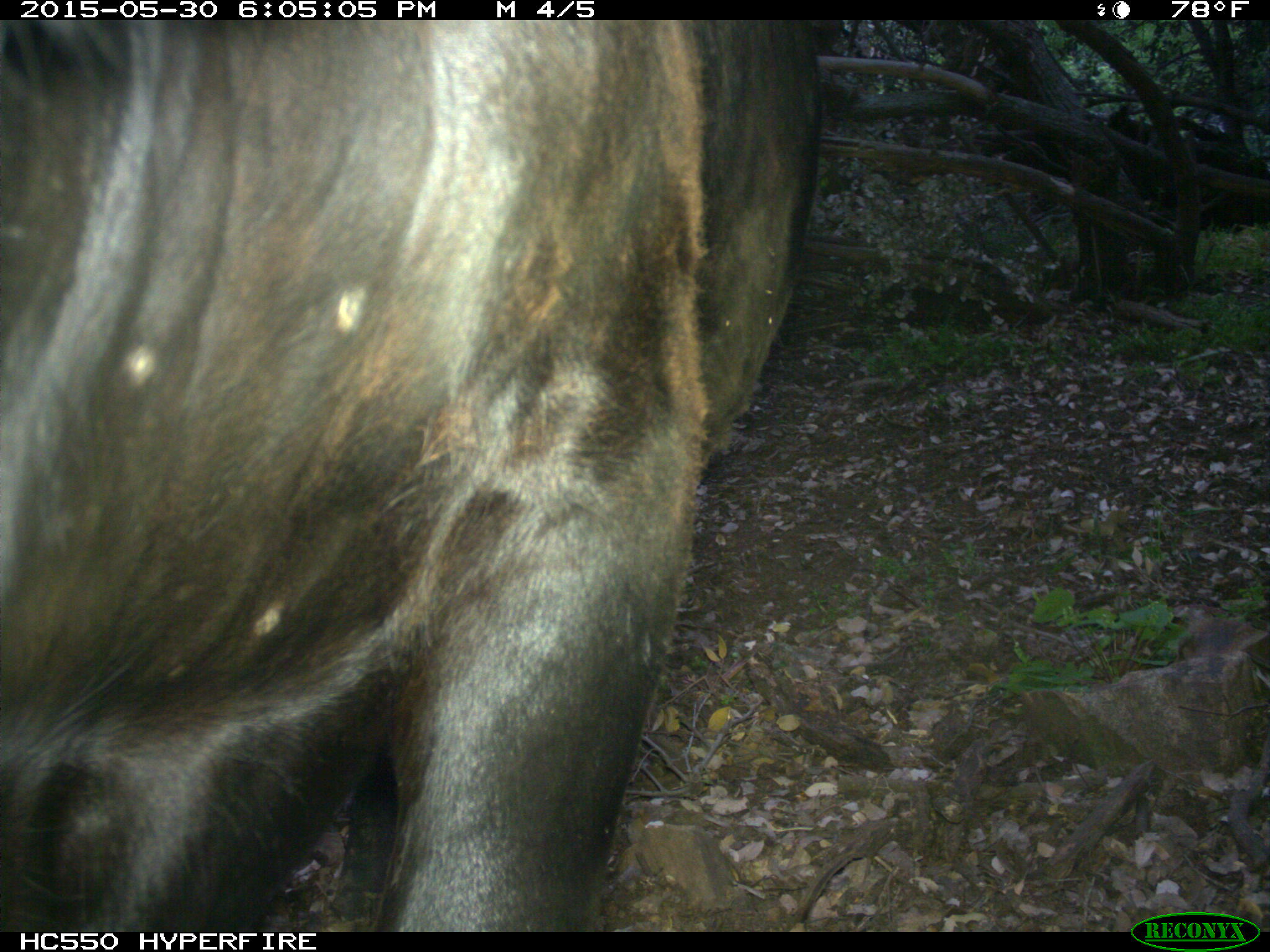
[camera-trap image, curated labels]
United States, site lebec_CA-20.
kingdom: Animalia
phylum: Chordata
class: Mammalia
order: Artiodactyla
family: Bovidae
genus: Bos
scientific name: Bos taurus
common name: domestic cow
Bos taurus (domestic cow).